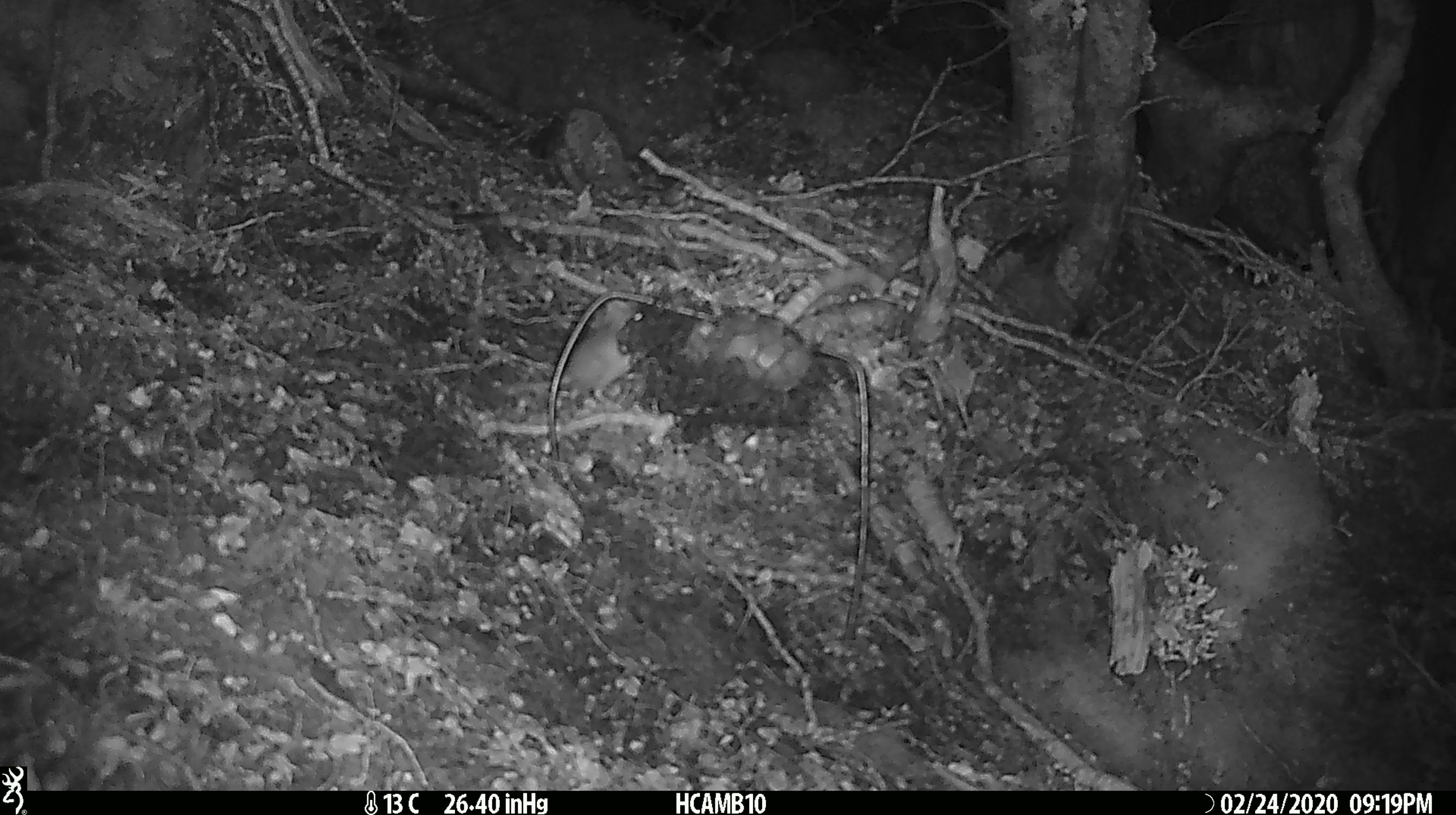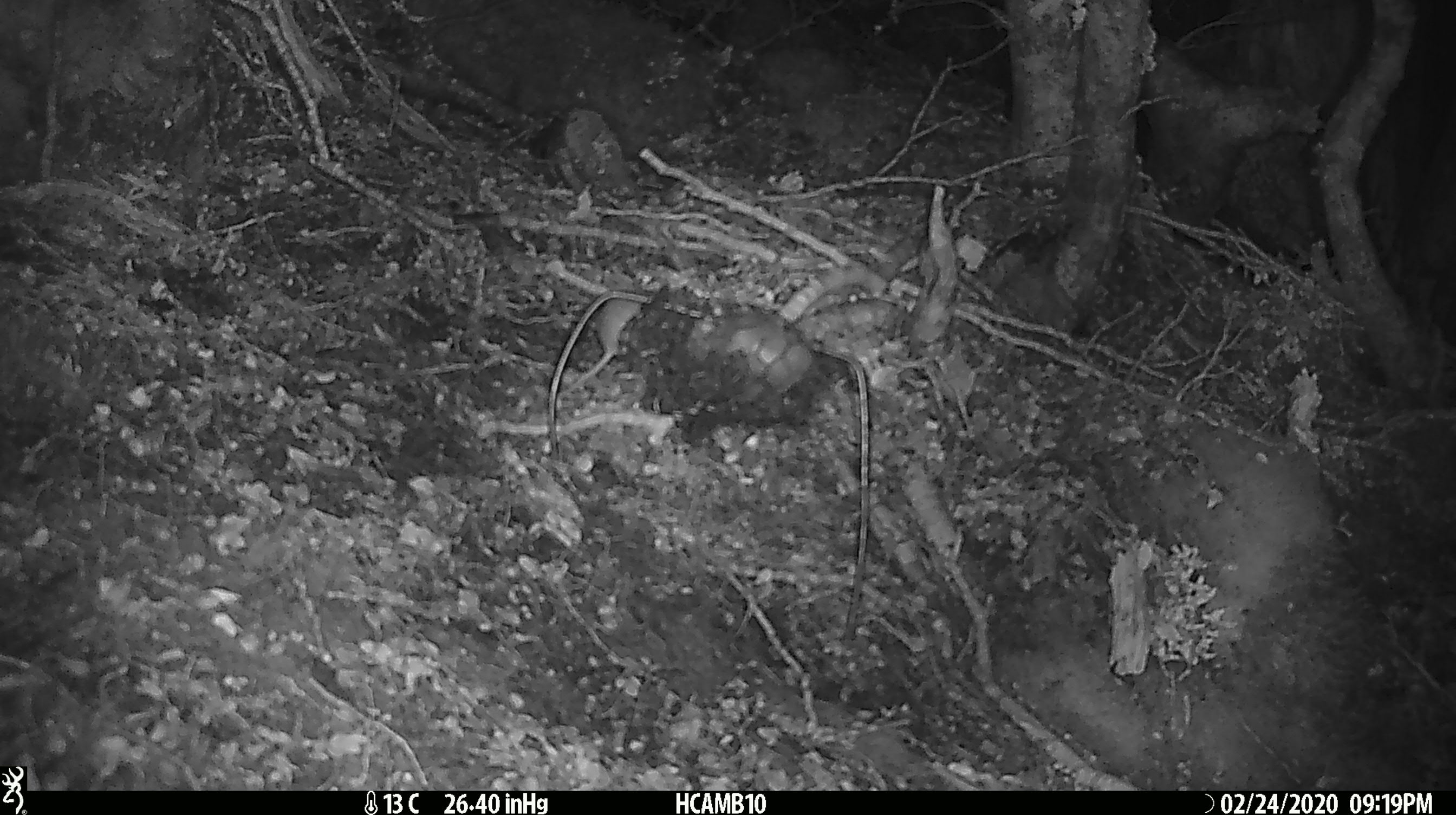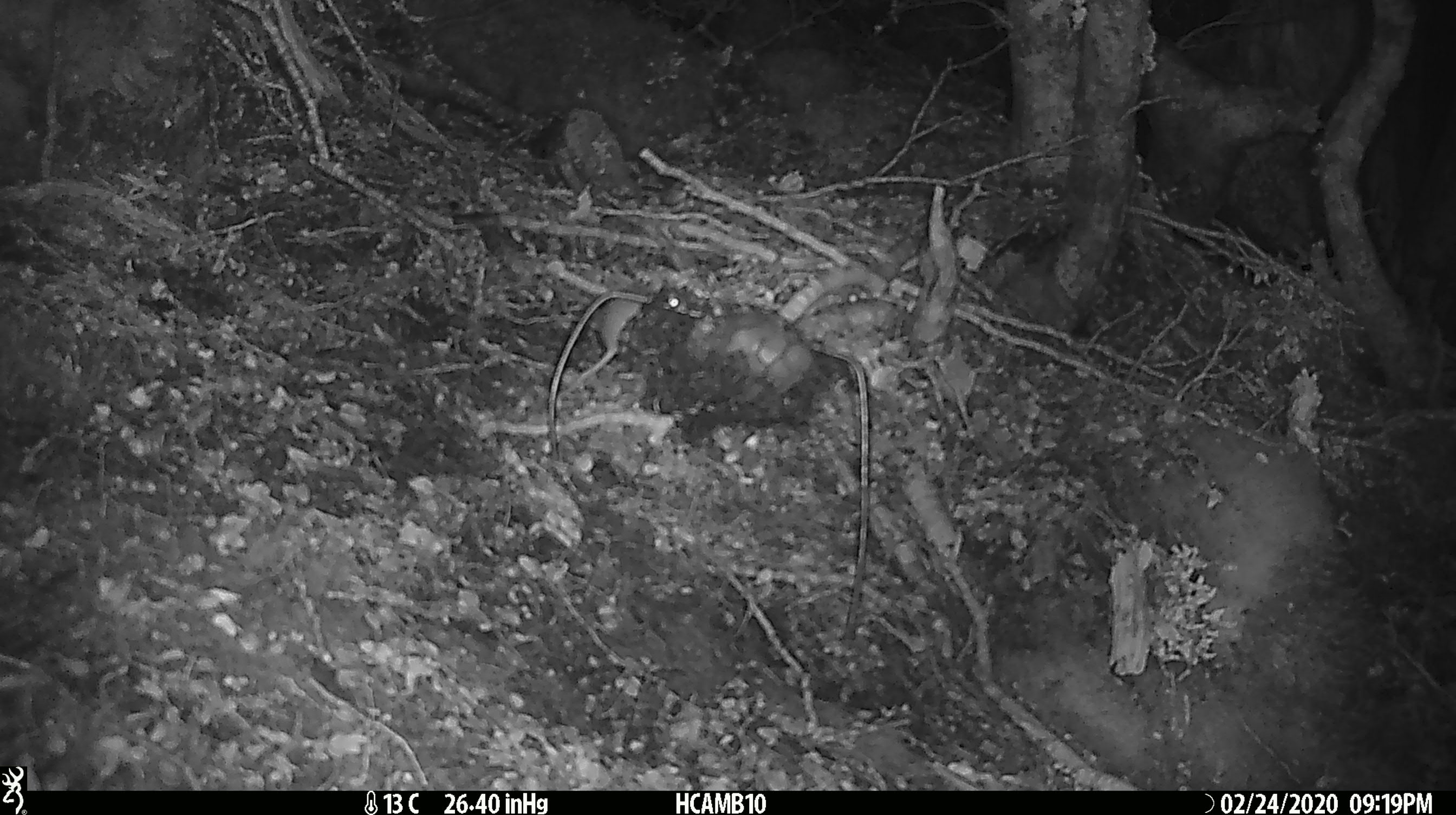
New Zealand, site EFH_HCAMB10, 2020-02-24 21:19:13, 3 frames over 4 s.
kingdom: Animalia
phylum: Chordata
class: Mammalia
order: Rodentia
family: Muridae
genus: Mus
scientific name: Mus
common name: mouse